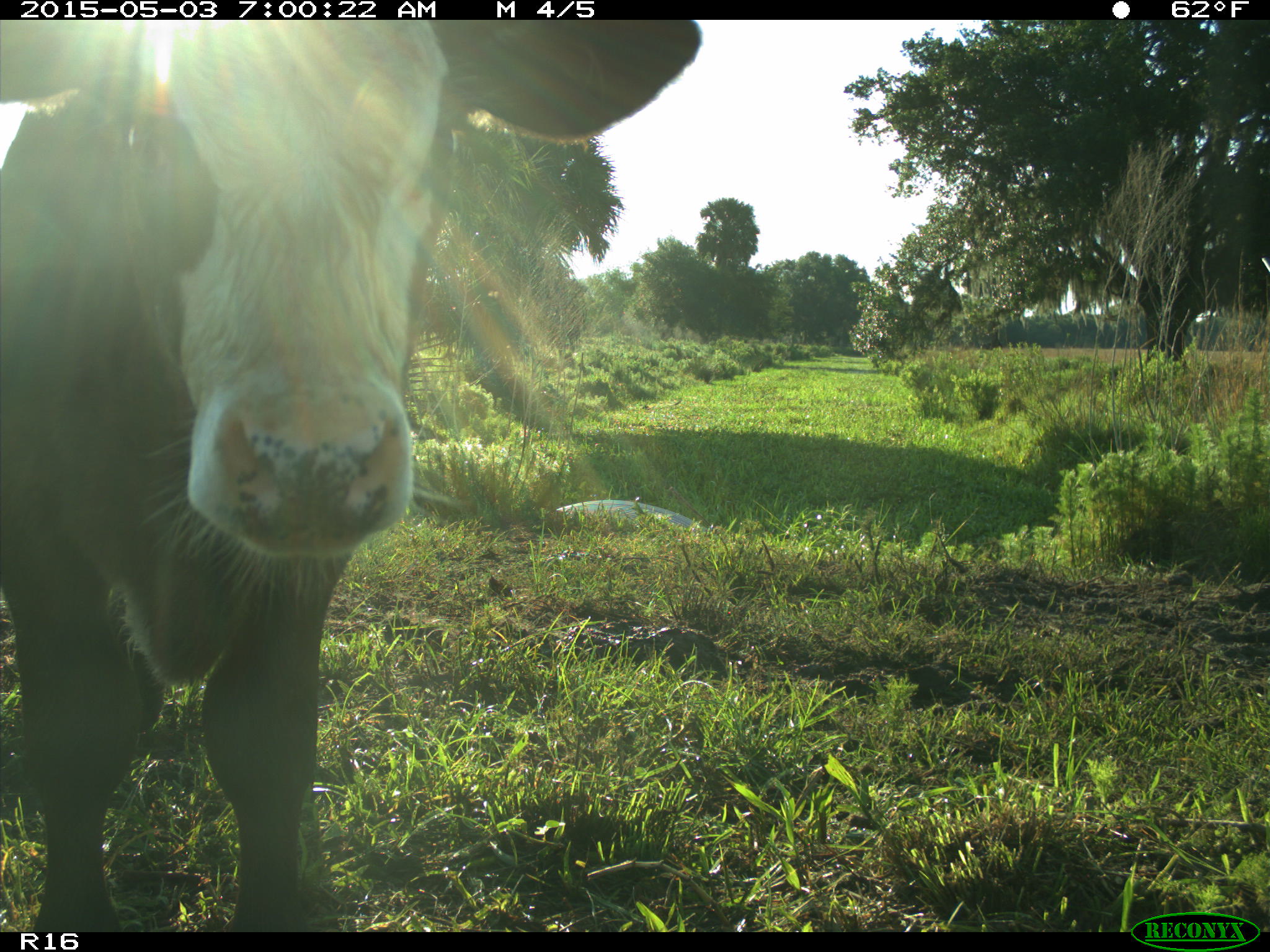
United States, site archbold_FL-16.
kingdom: Animalia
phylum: Chordata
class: Mammalia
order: Artiodactyla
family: Bovidae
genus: Bos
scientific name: Bos taurus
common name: domestic cow